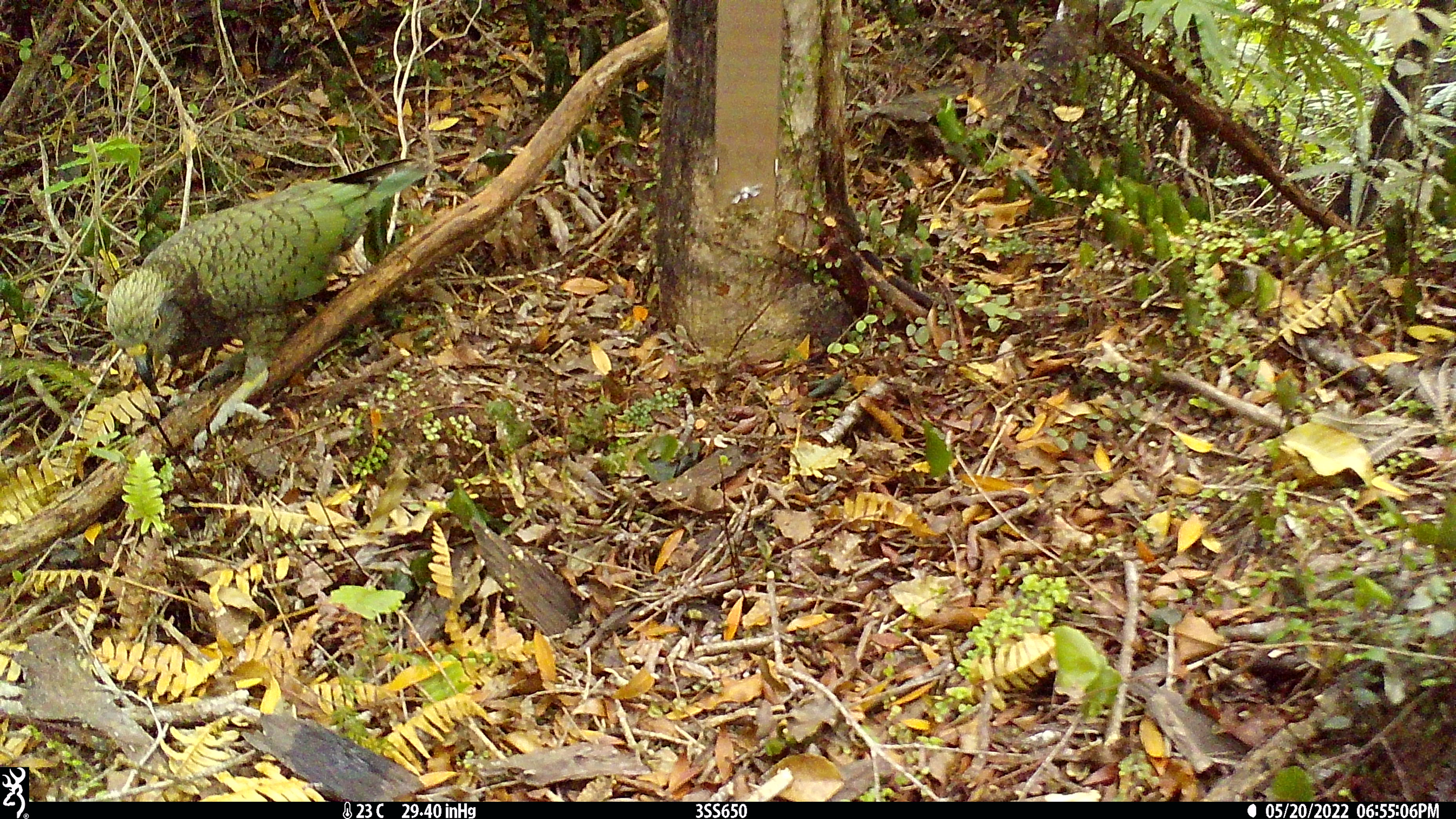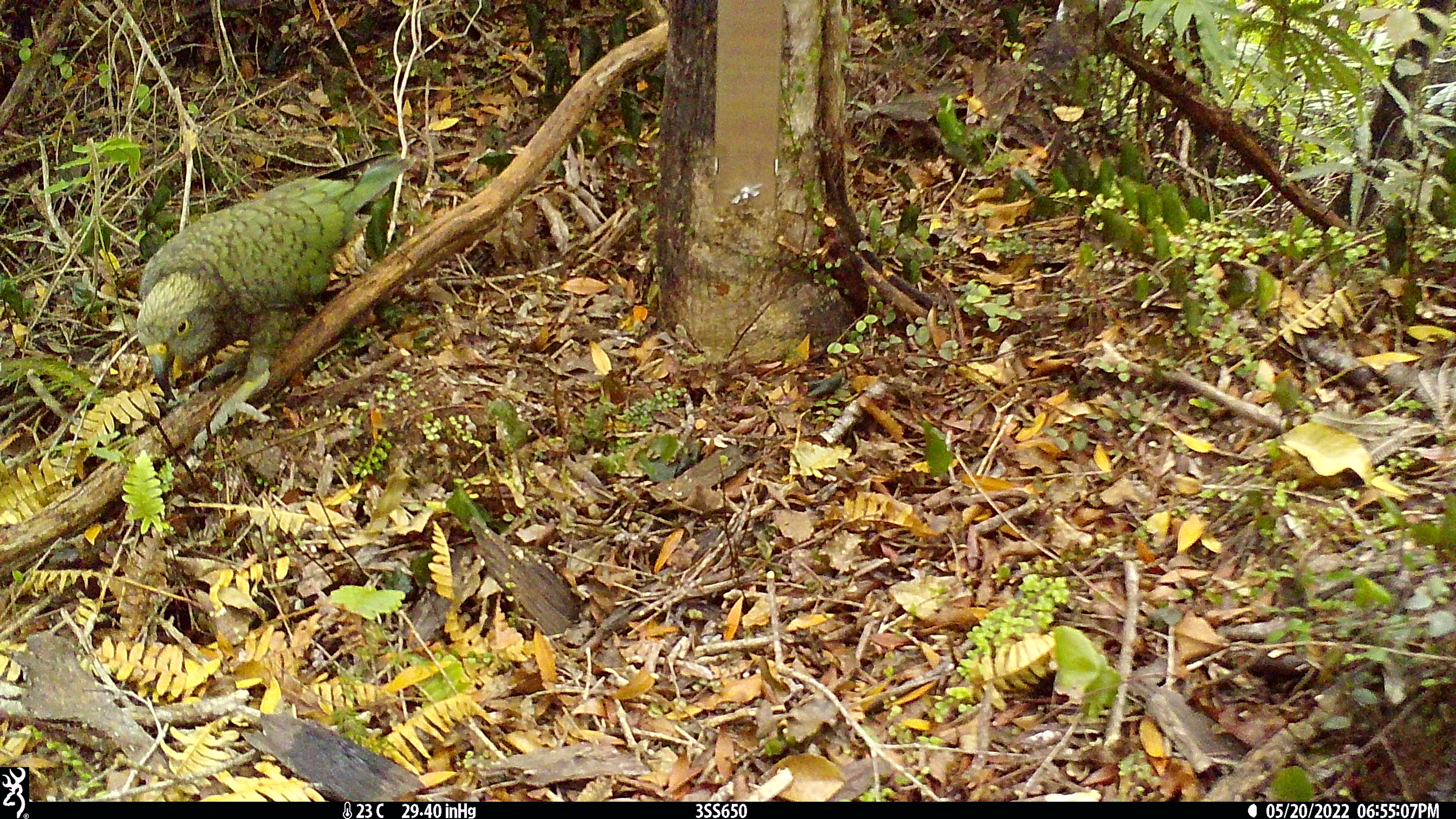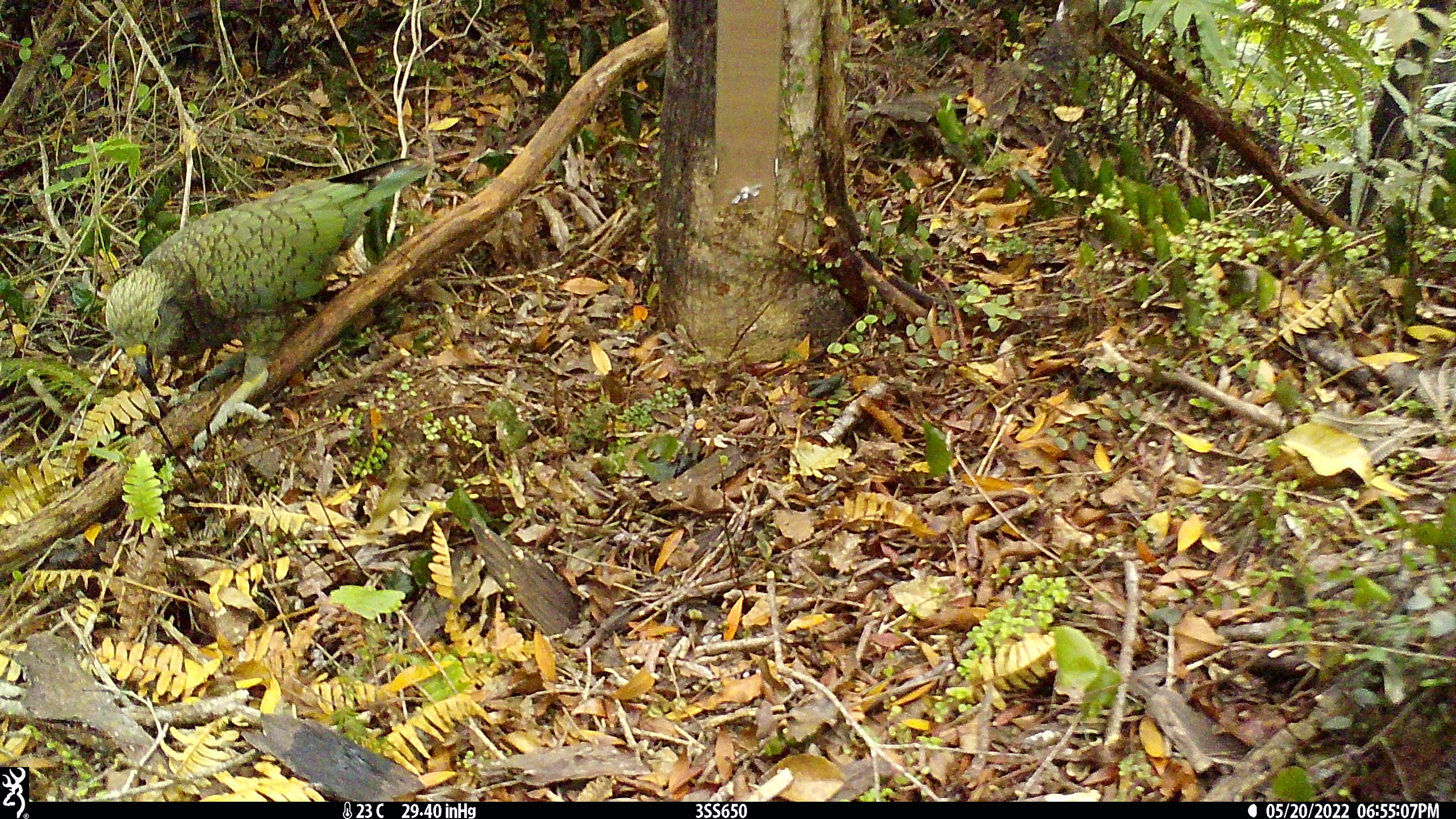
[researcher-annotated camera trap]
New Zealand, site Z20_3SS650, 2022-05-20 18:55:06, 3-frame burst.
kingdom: Animalia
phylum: Chordata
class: Aves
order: Psittaciformes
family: Strigopidae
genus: Nestor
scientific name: Nestor notabilis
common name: kea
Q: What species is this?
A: Kea (Nestor notabilis).